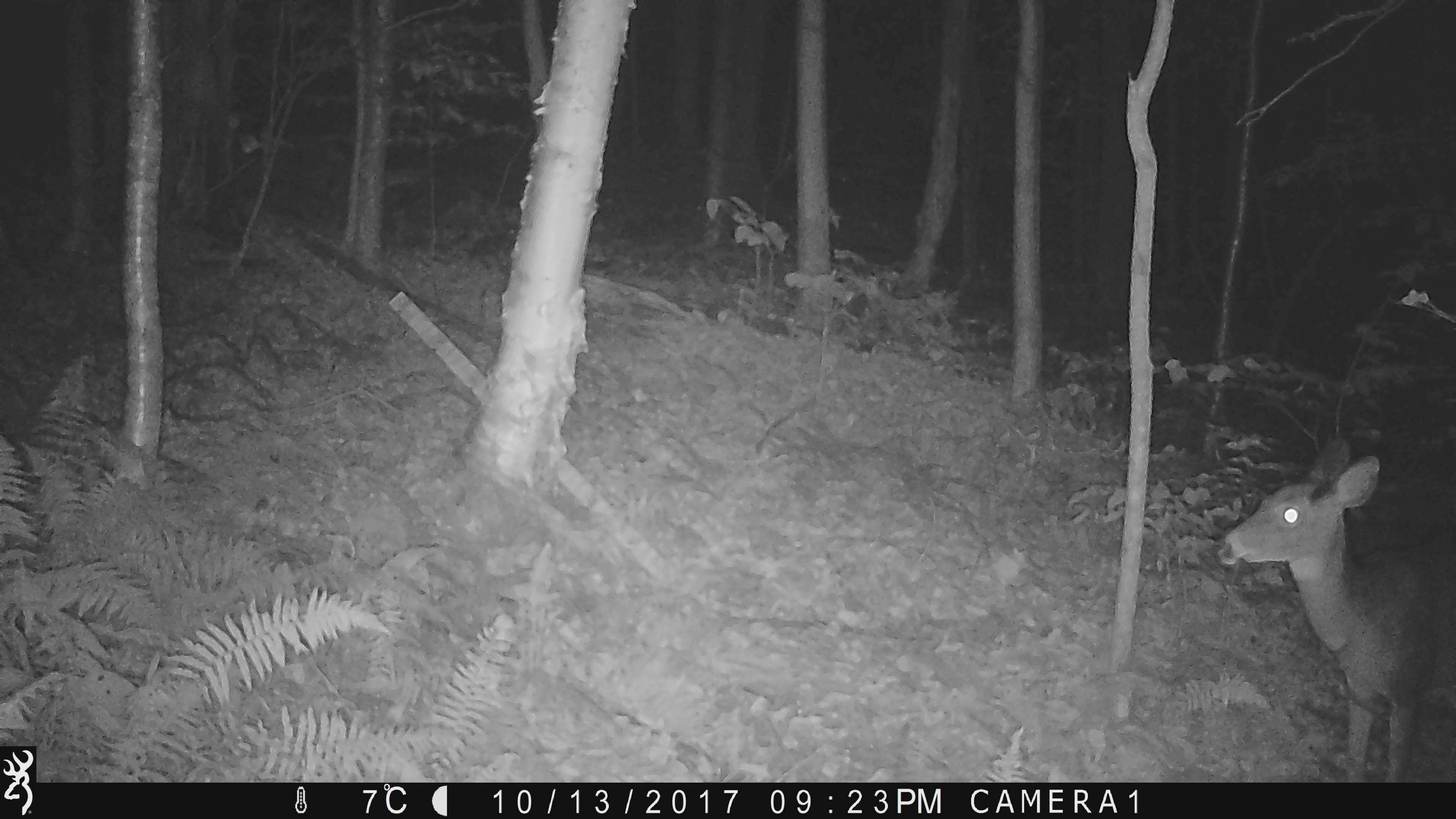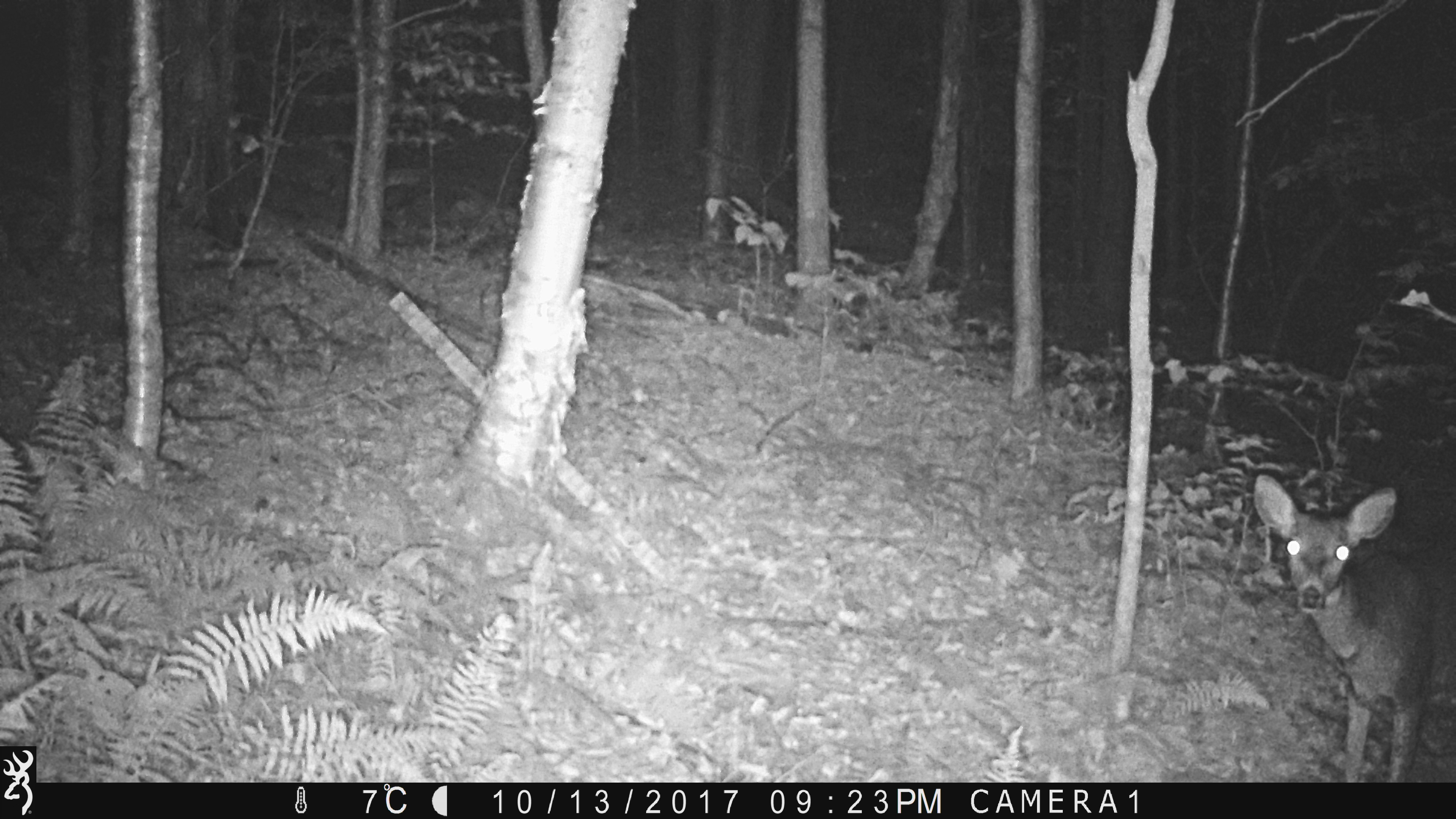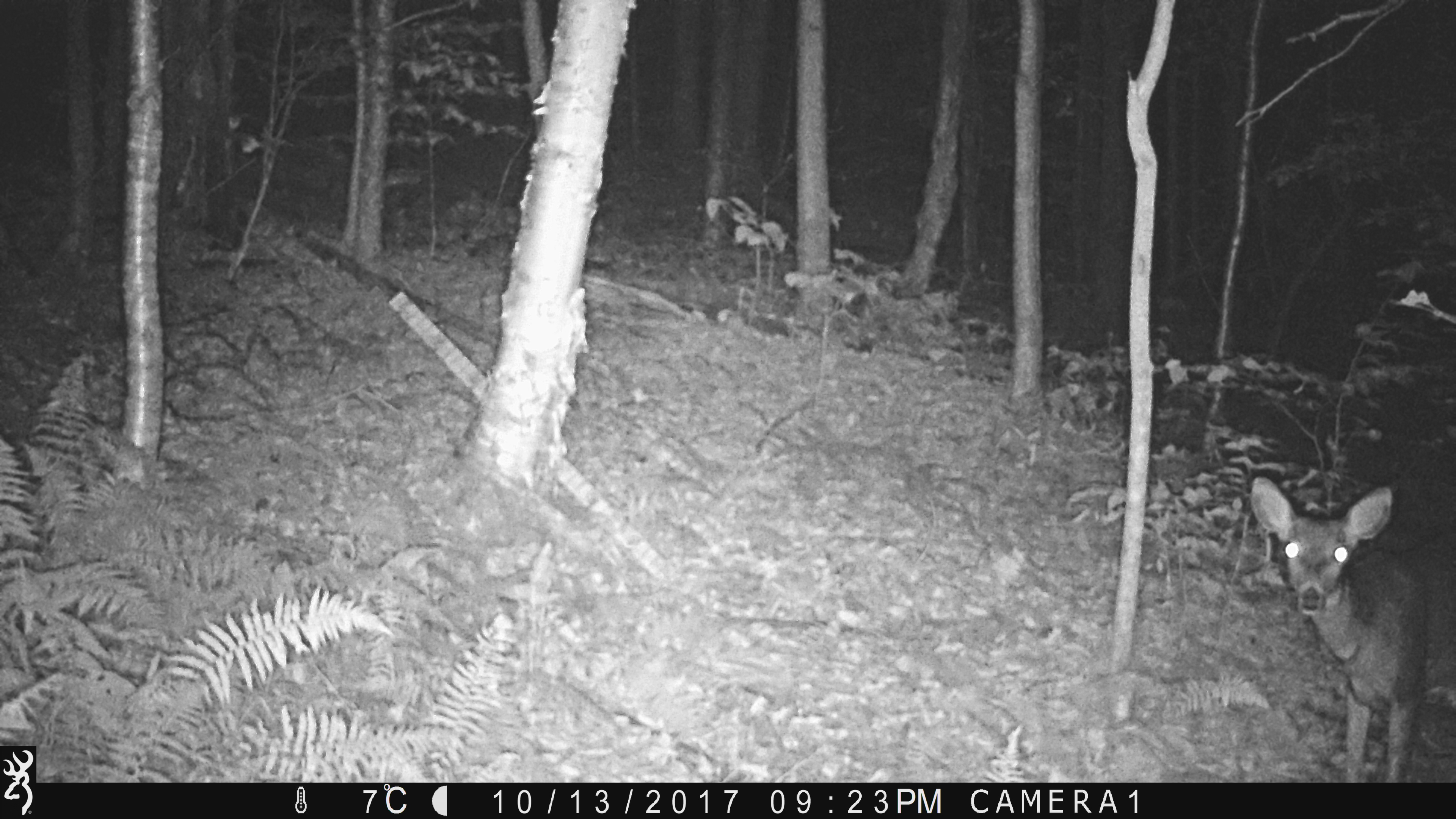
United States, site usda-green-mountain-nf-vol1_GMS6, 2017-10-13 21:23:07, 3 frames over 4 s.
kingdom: Animalia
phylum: Chordata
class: Mammalia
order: Artiodactyla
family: Cervidae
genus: Odocoileus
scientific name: Odocoileus virginianus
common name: white-tailed deer